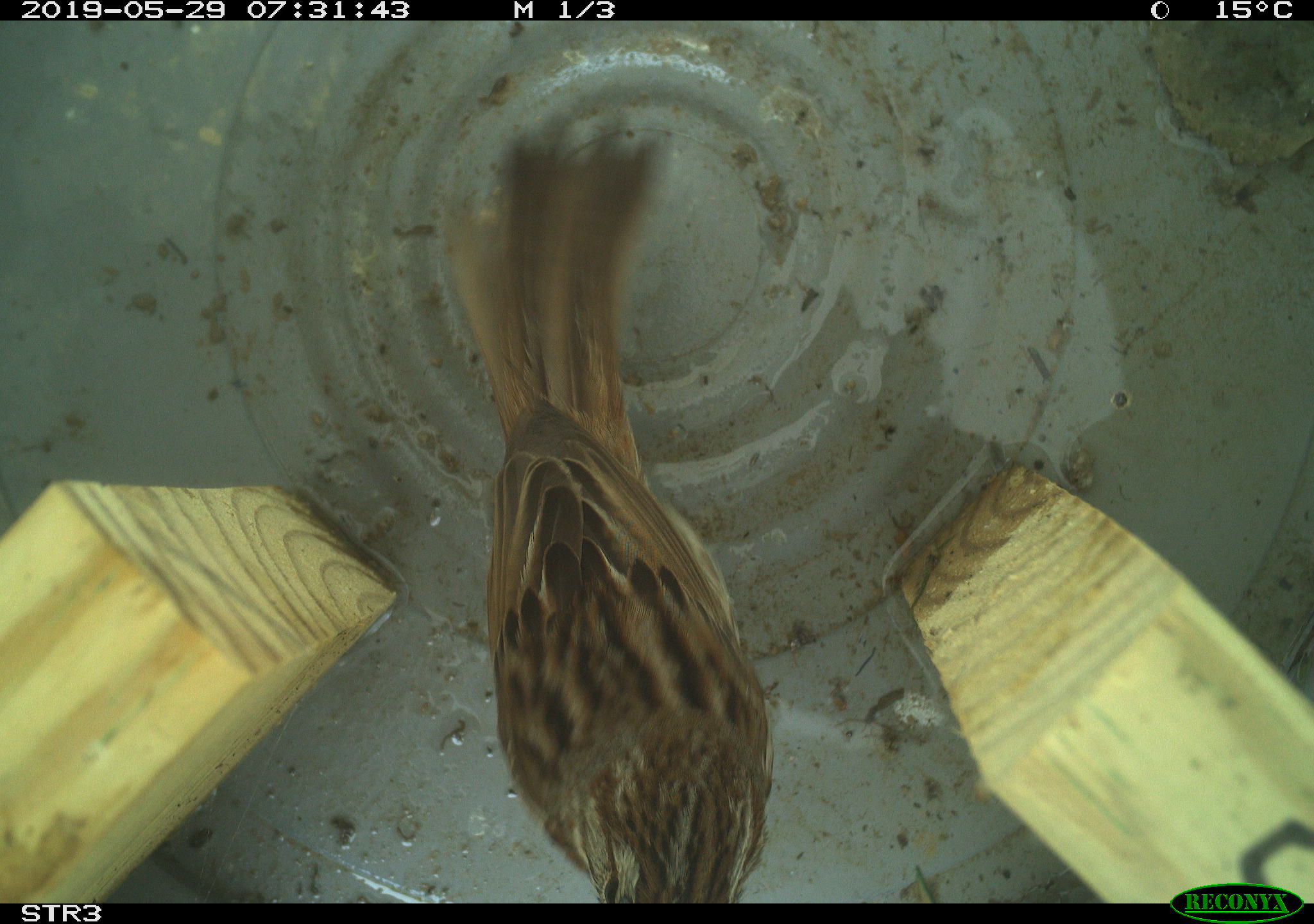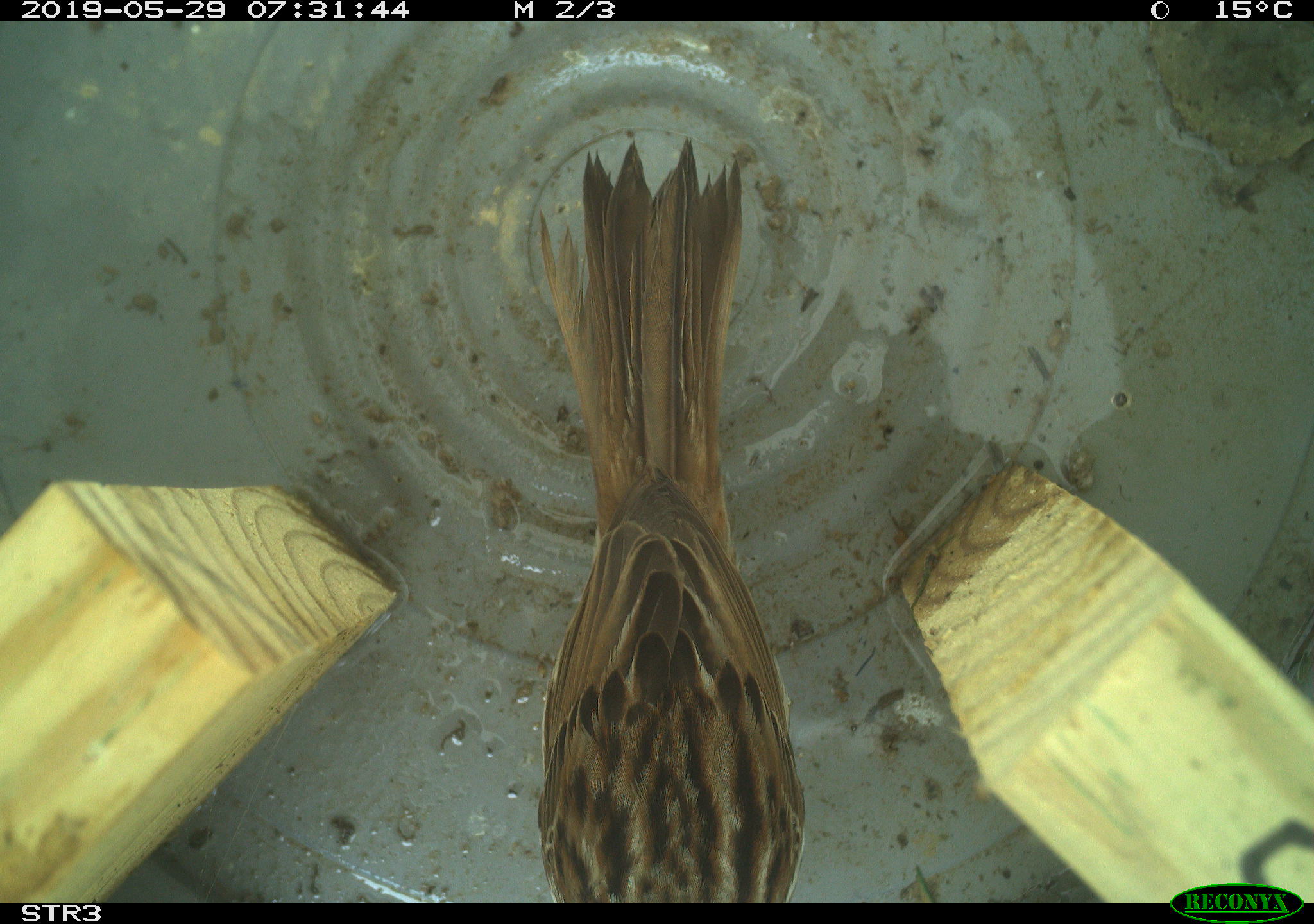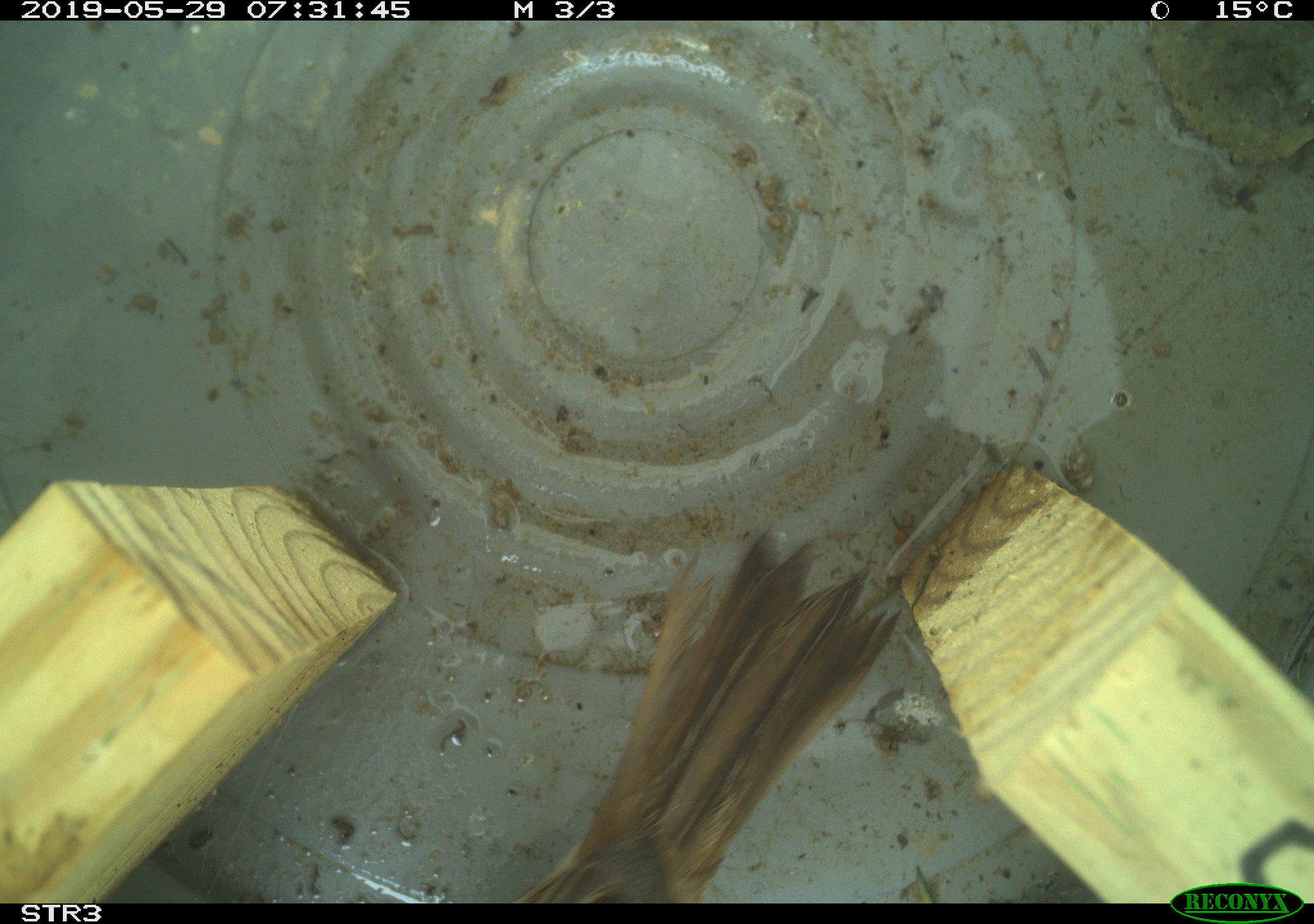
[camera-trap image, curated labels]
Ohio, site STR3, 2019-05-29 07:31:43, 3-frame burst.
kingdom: Animalia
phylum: Chordata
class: Aves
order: Passeriformes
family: Passerellidae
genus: Melospiza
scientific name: Melospiza melodia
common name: song sparrow